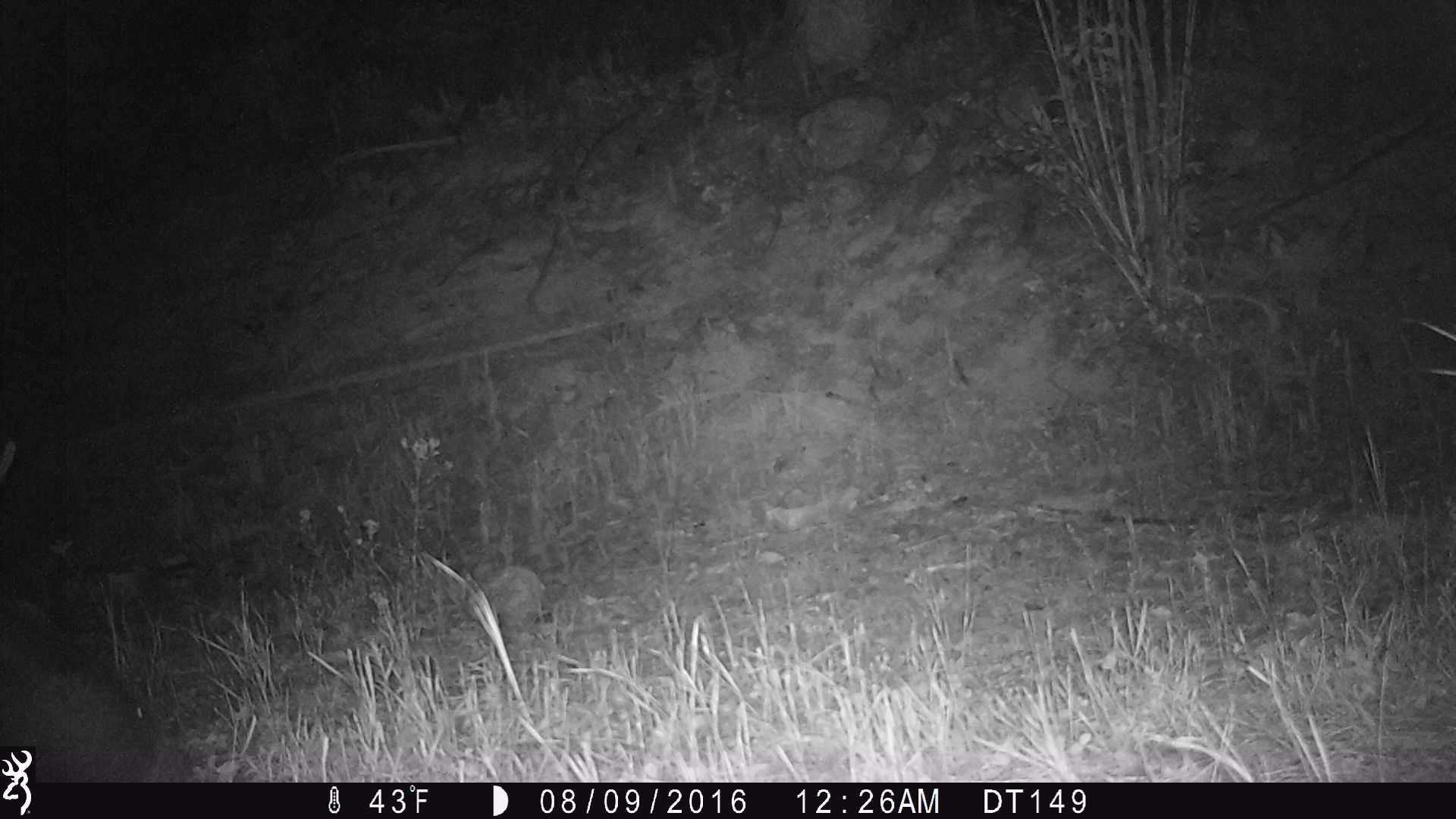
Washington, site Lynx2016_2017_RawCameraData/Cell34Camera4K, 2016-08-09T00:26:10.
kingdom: Animalia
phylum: Chordata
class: Mammalia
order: Artiodactyla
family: Cervidae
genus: Alces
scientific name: Alces alces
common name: moose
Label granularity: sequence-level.